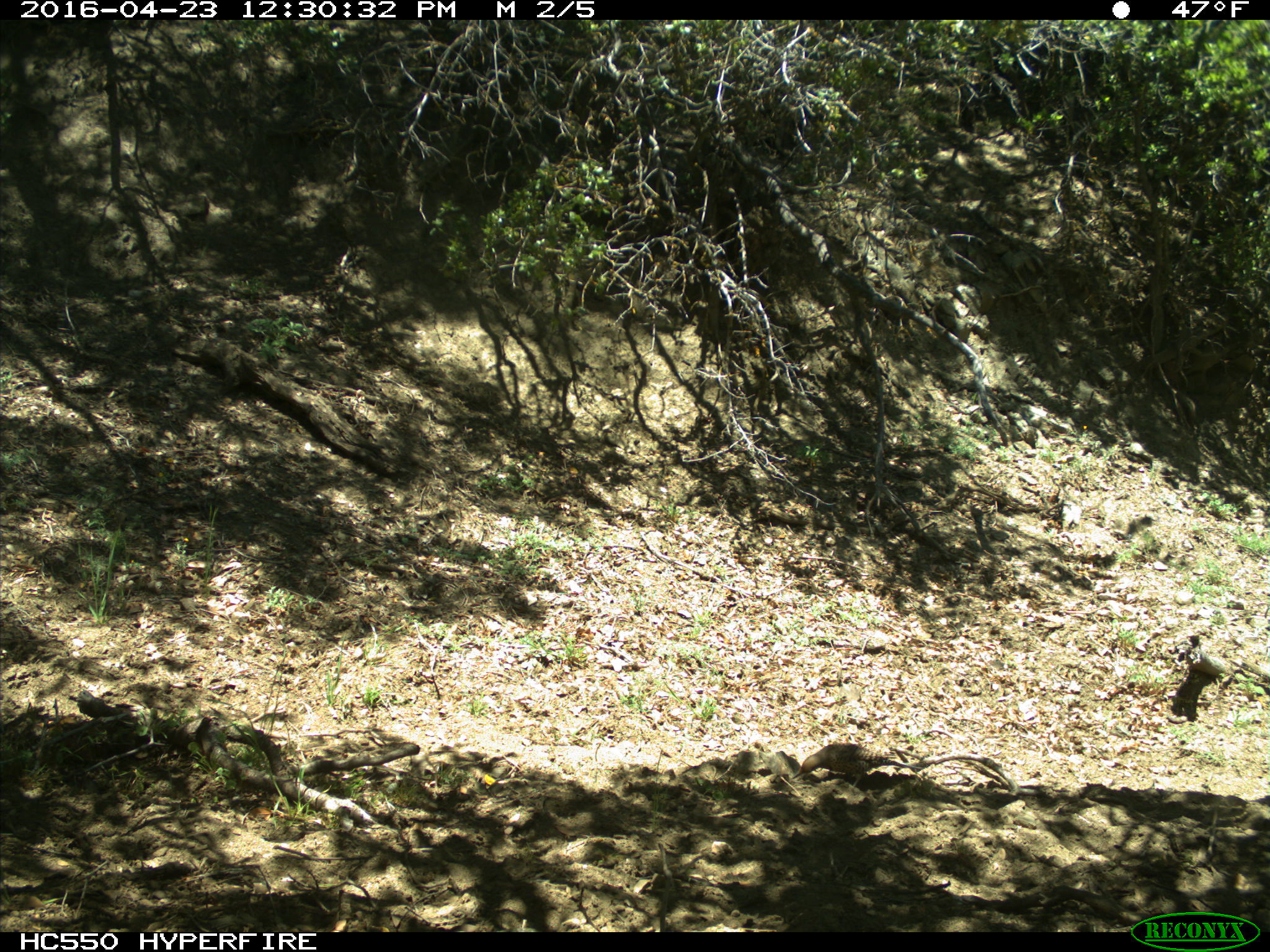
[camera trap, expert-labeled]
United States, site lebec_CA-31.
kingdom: Animalia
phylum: Chordata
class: Aves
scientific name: Aves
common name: birds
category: unidentified bird